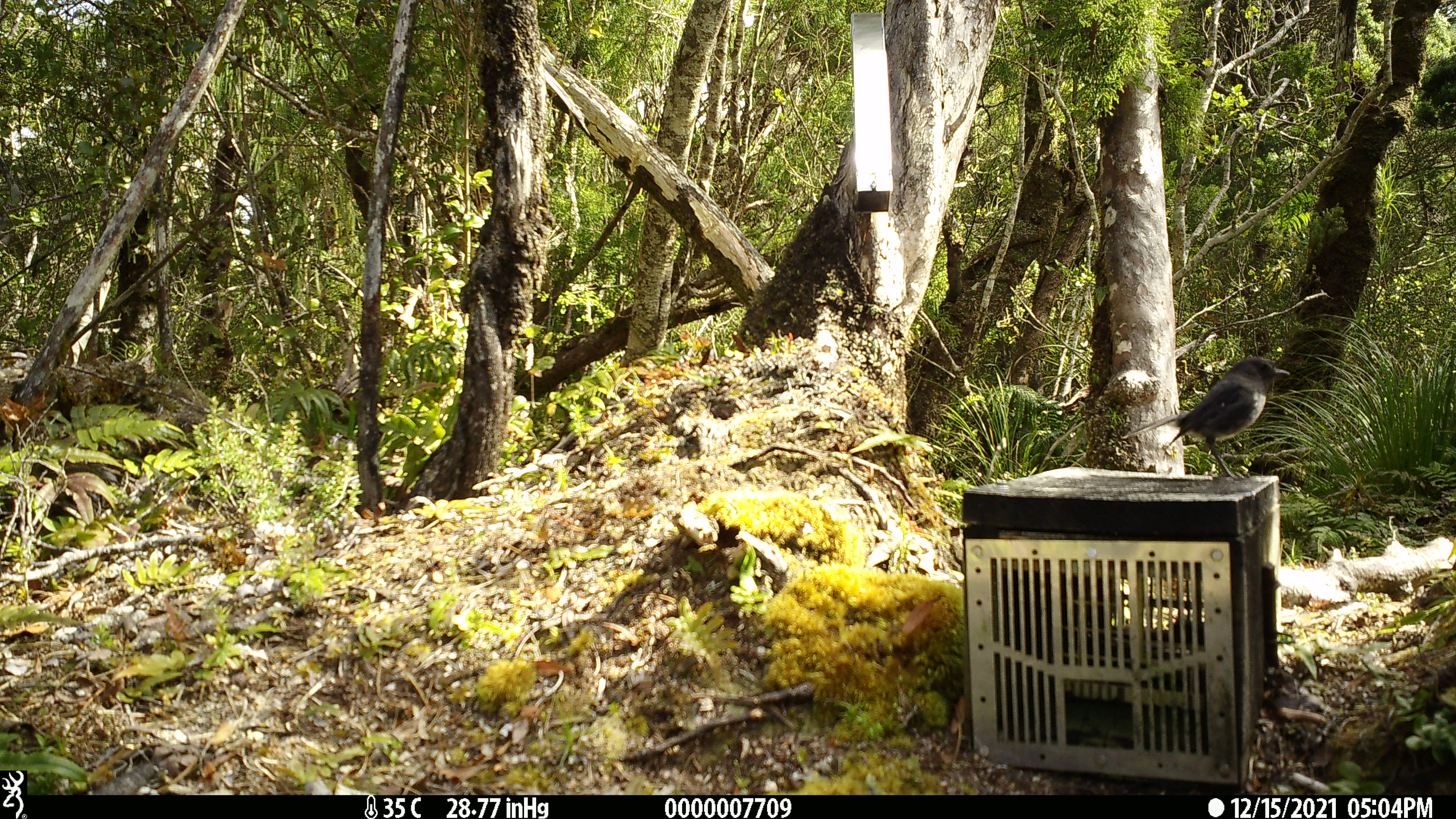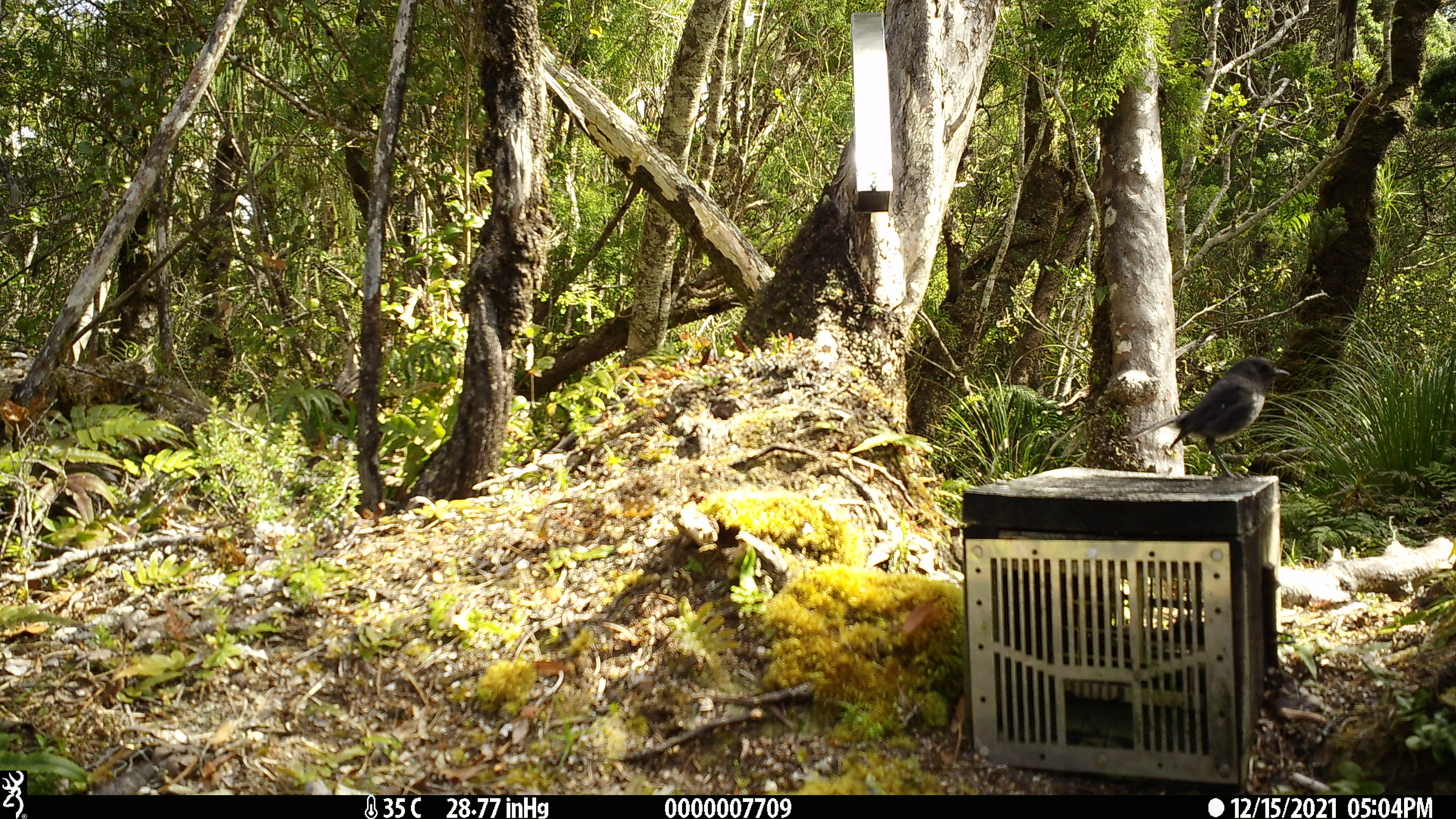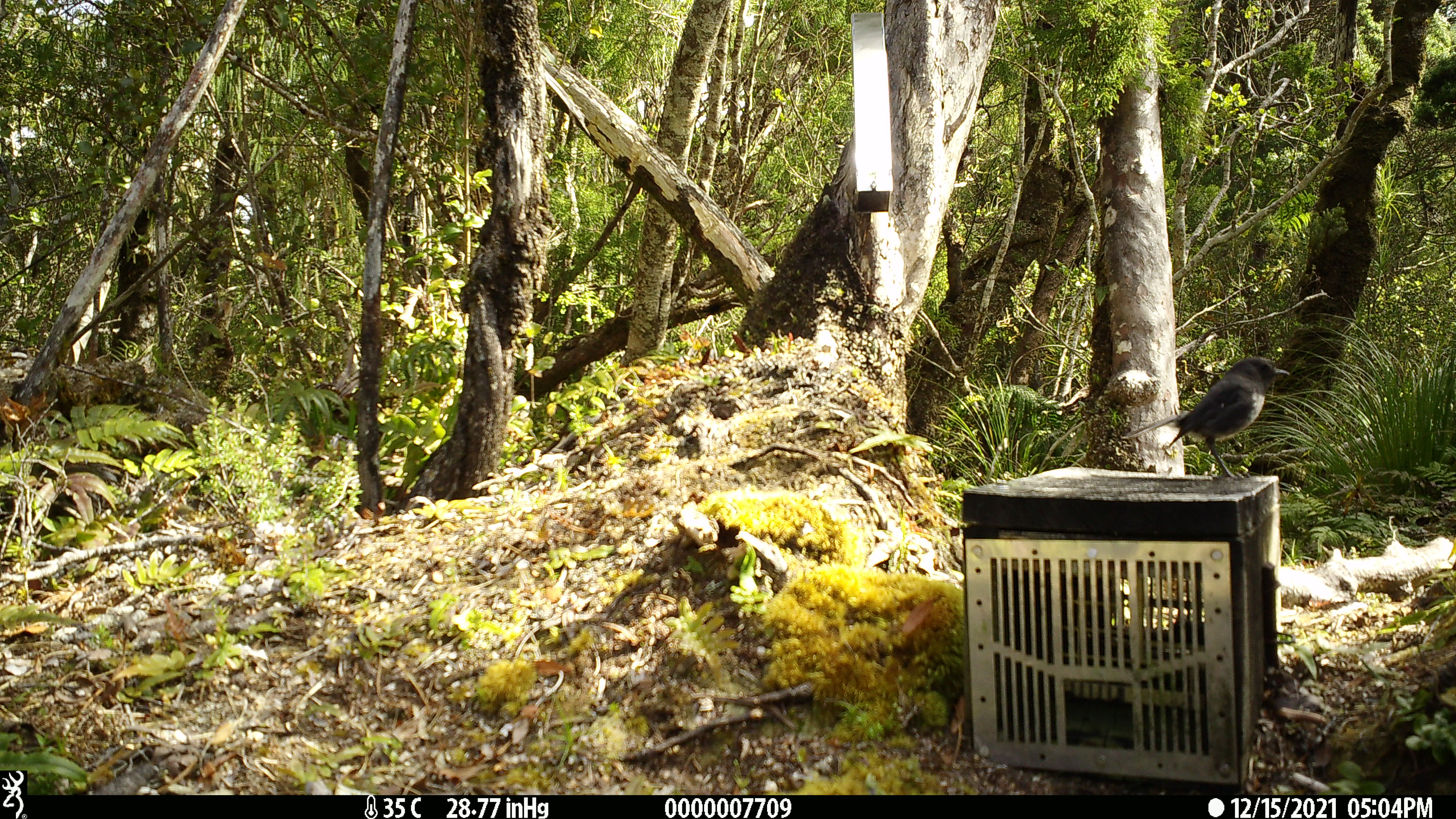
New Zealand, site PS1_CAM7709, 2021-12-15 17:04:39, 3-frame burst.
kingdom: Animalia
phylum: Chordata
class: Aves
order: Passeriformes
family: Petroicidae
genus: Petroica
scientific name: Petroica australis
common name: new zealand robin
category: robin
Robin (new zealand robin) (Petroica australis).